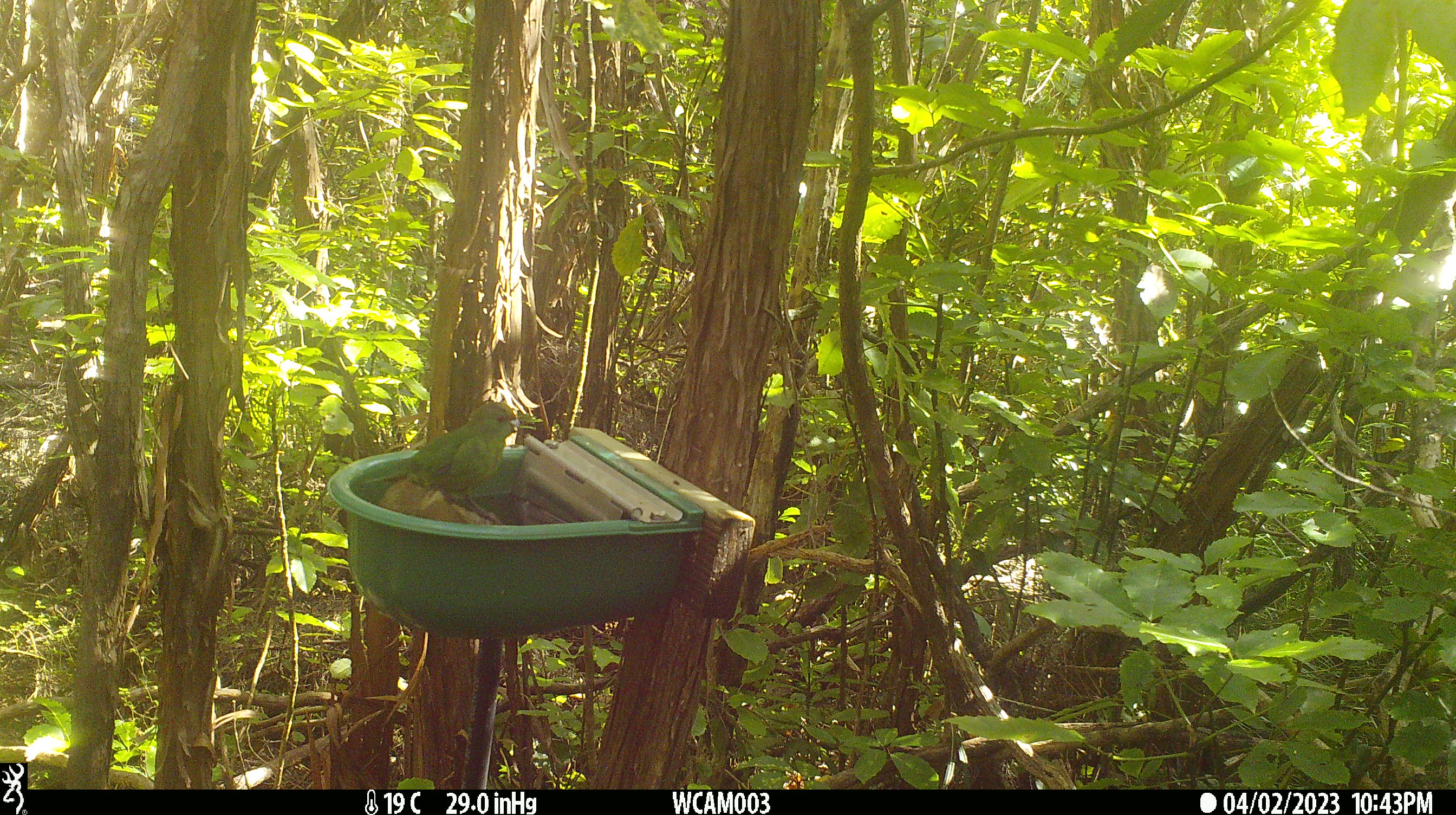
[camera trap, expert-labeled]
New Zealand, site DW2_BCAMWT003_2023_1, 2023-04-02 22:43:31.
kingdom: Animalia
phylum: Chordata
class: Aves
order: Psittaciformes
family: Psittaculidae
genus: Cyanoramphus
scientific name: Cyanoramphus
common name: parakeet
Parakeet (Cyanoramphus).